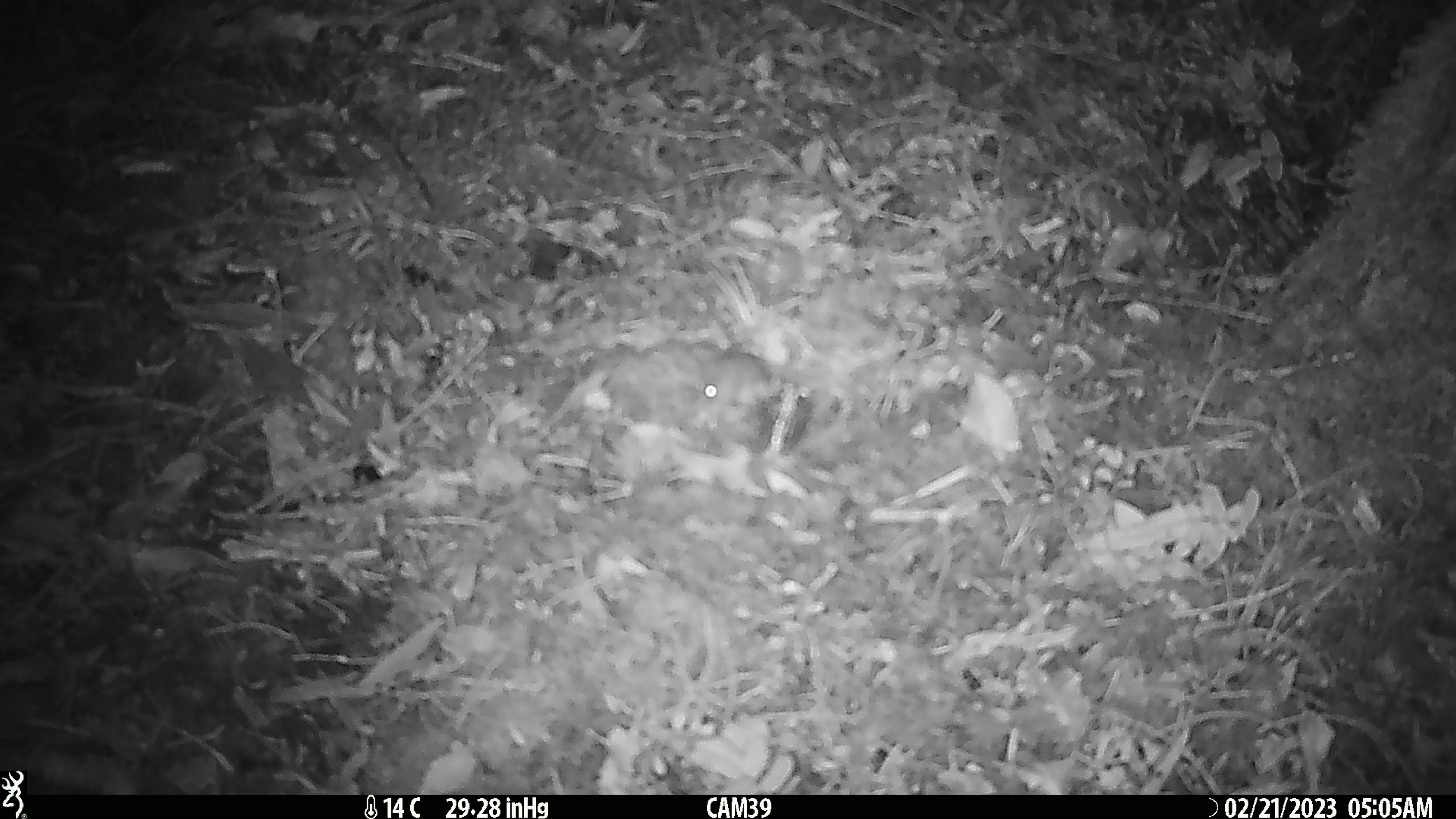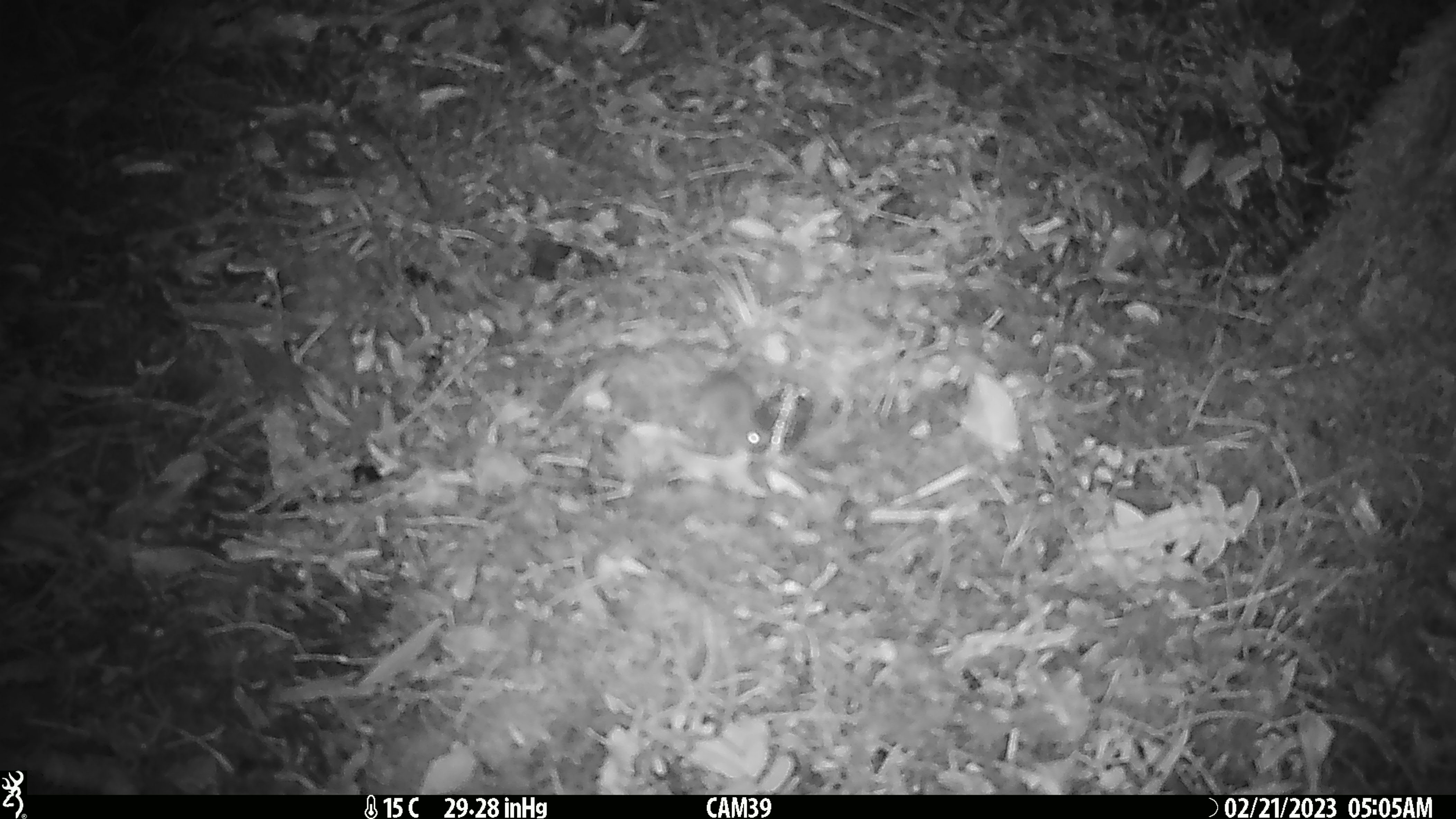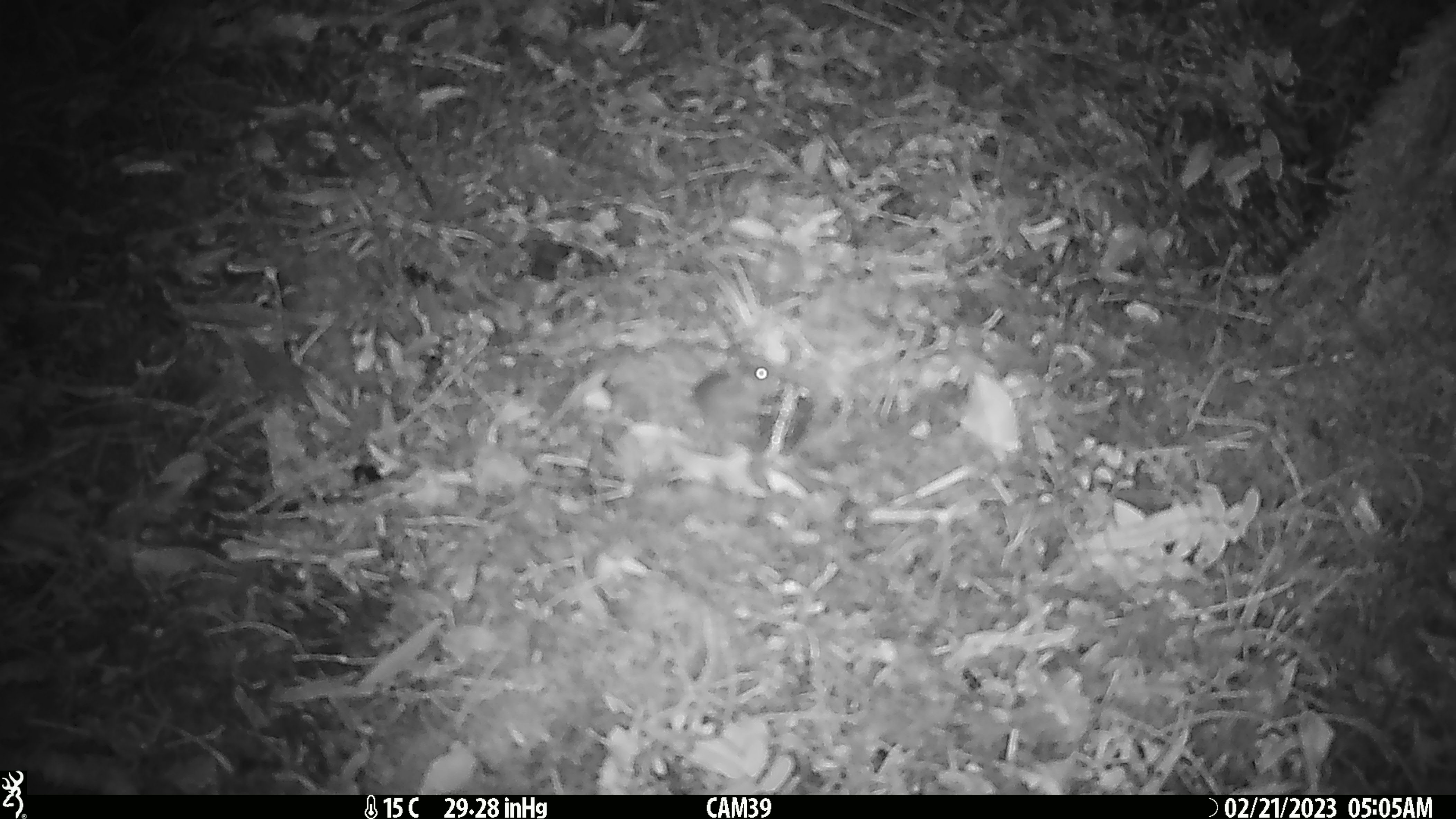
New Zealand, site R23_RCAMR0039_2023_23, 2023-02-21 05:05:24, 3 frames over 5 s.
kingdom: Animalia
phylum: Chordata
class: Mammalia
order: Rodentia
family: Muridae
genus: Mus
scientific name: Mus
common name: mouse